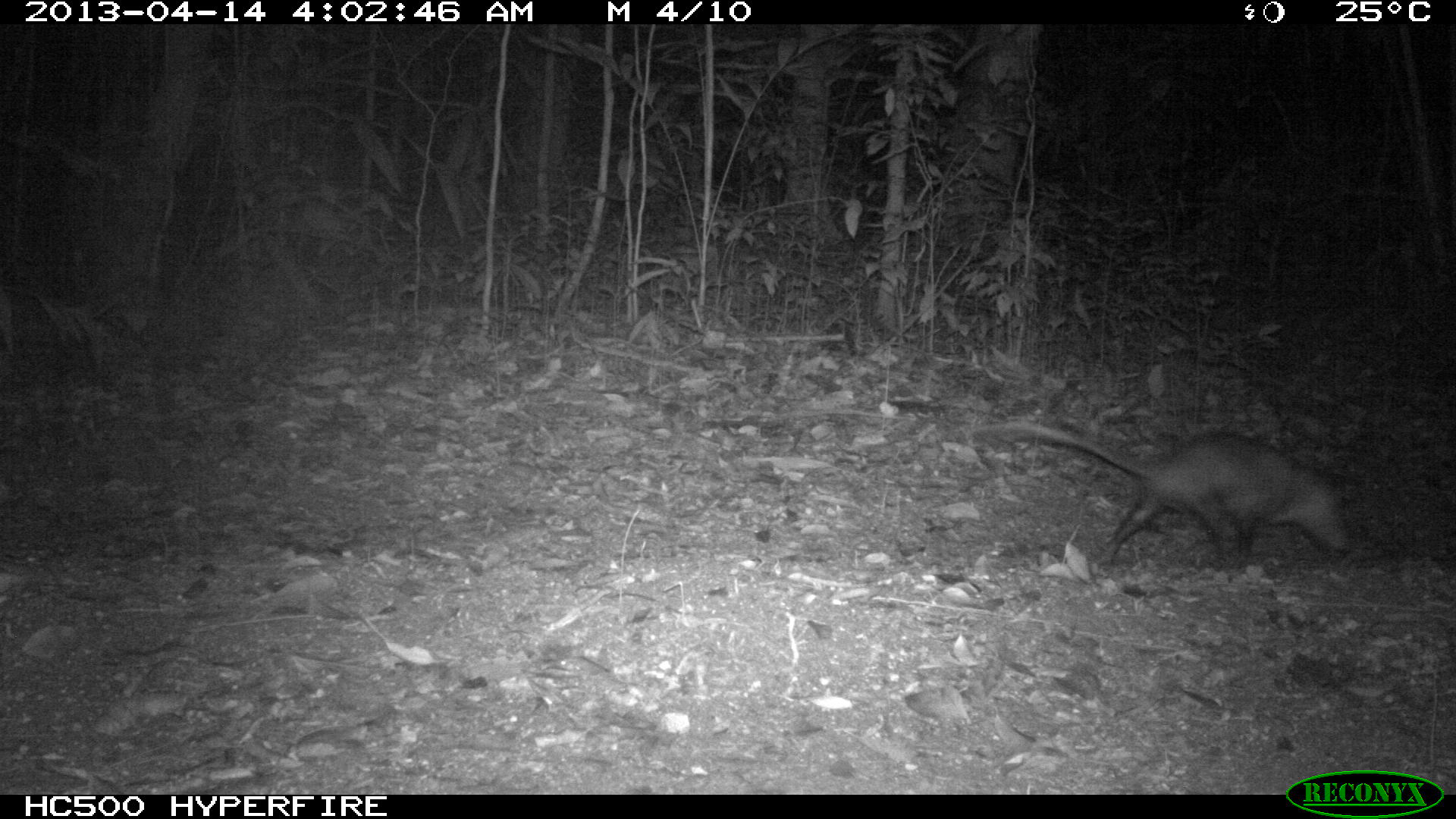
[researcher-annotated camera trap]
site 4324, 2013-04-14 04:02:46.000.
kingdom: Animalia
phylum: Chordata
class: Mammalia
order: Didelphimorphia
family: Didelphidae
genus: Didelphis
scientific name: Didelphis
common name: american opossums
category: didelphis sp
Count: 1.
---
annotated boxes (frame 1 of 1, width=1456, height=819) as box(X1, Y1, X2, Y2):
didelphis sp: box(975, 415, 1352, 572)